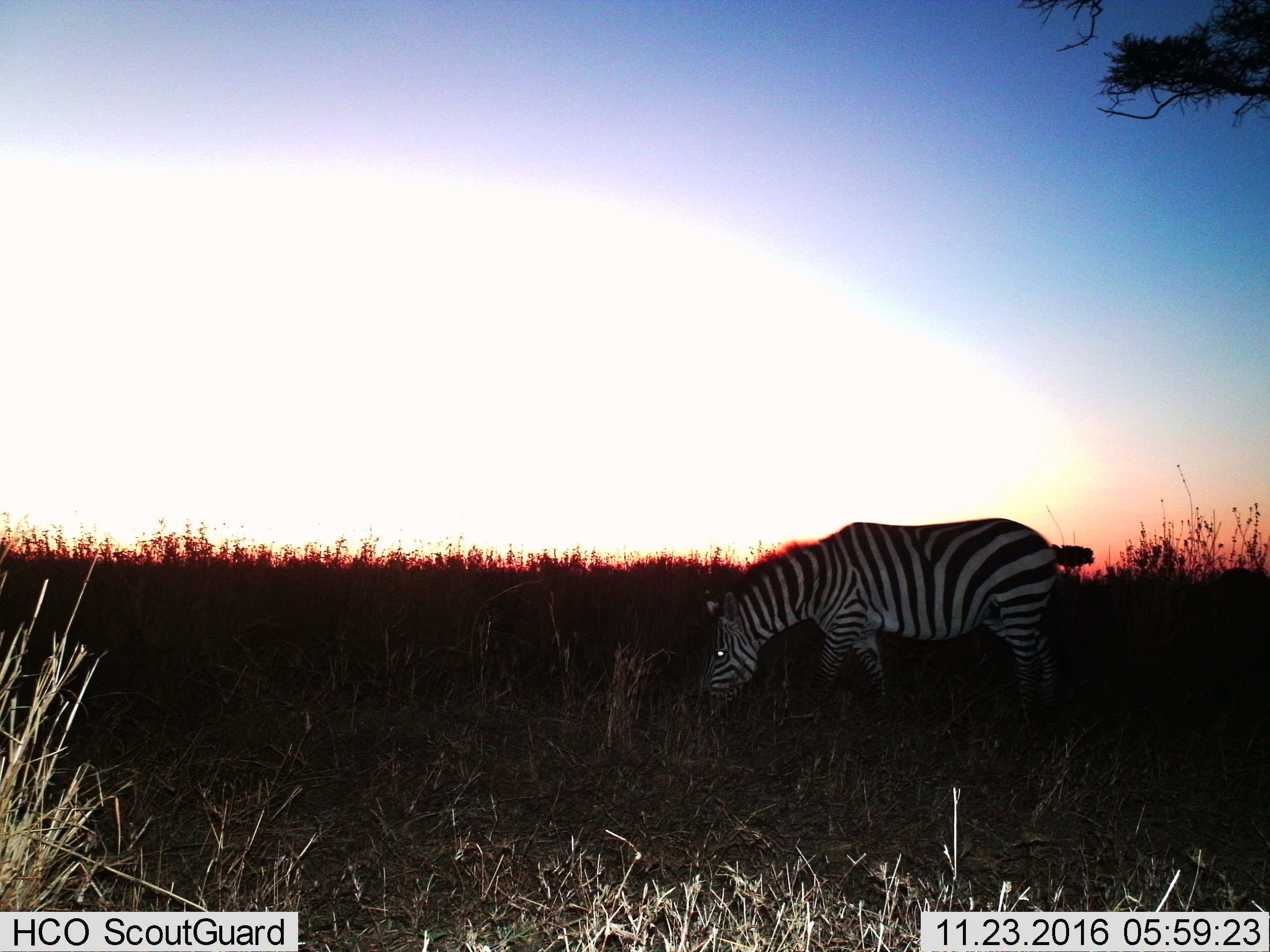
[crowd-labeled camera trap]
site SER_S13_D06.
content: unidentified animal